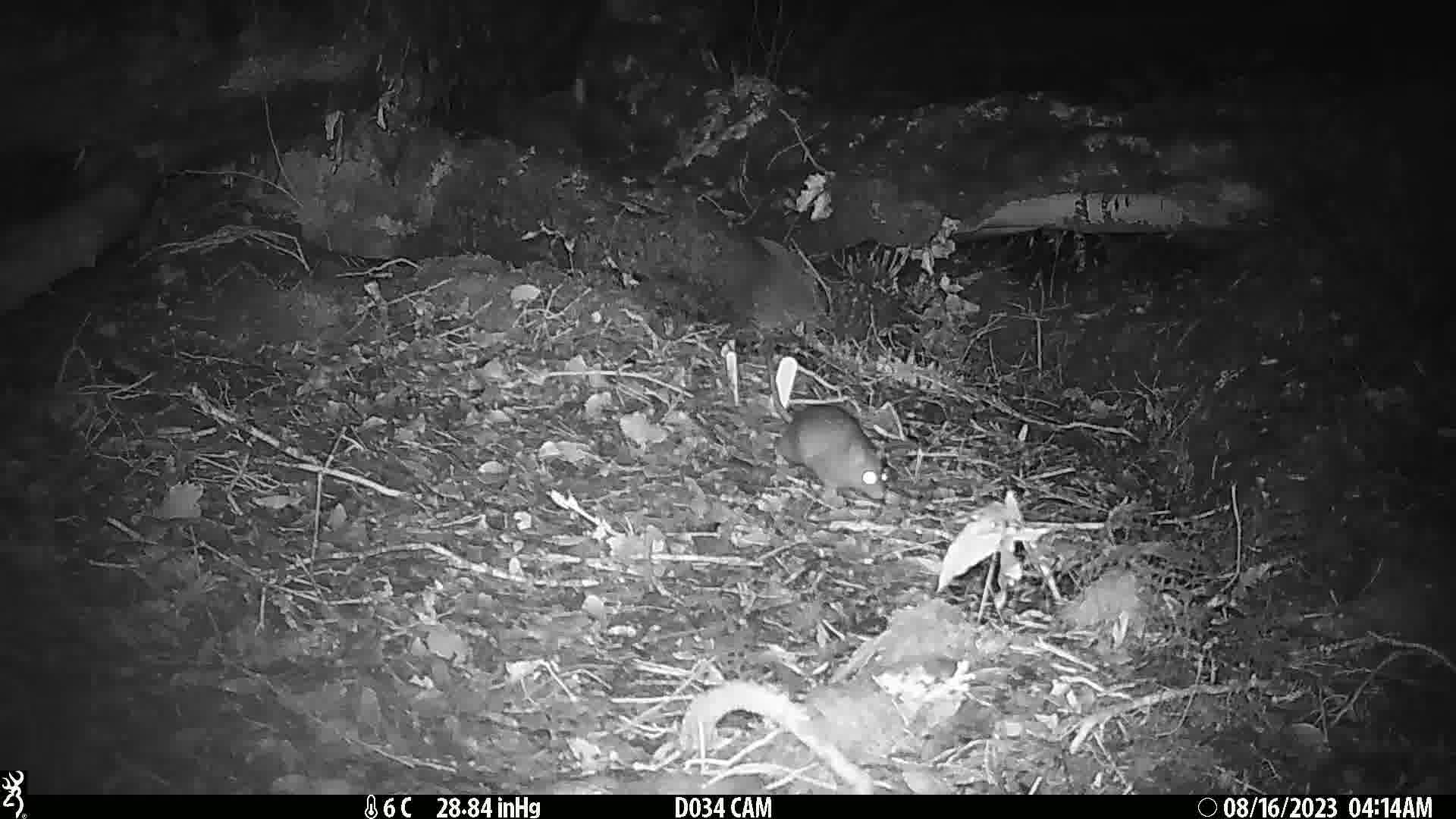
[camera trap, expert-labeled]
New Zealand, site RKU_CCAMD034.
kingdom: Animalia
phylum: Chordata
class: Mammalia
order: Rodentia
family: Muridae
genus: Rattus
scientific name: Rattus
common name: rat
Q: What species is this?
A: Rat (Rattus).